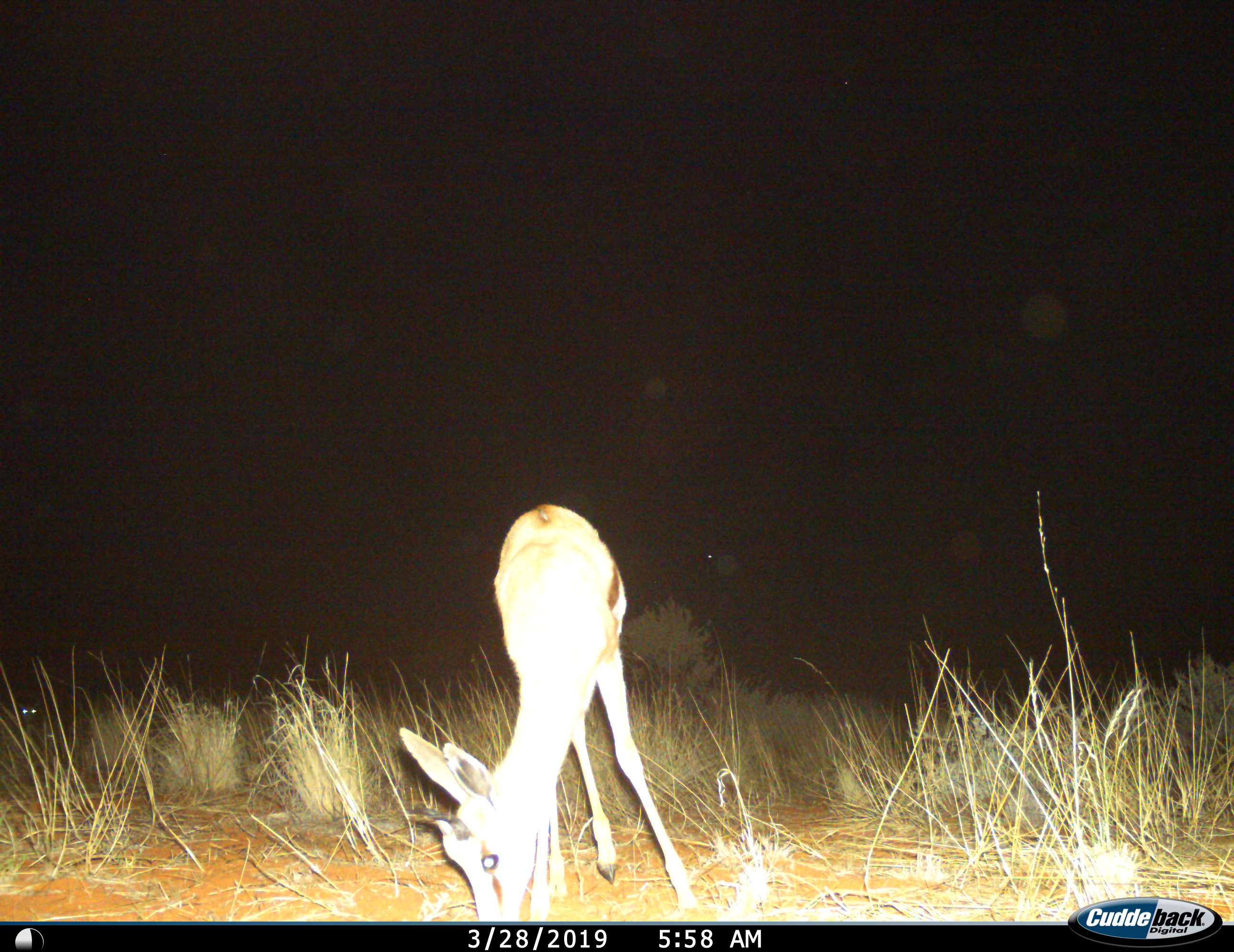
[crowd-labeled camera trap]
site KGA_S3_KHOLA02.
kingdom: Animalia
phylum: Chordata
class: Mammalia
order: Artiodactyla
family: Bovidae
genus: Antidorcas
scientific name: Antidorcas marsupialis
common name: springbok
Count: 1.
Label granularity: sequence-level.